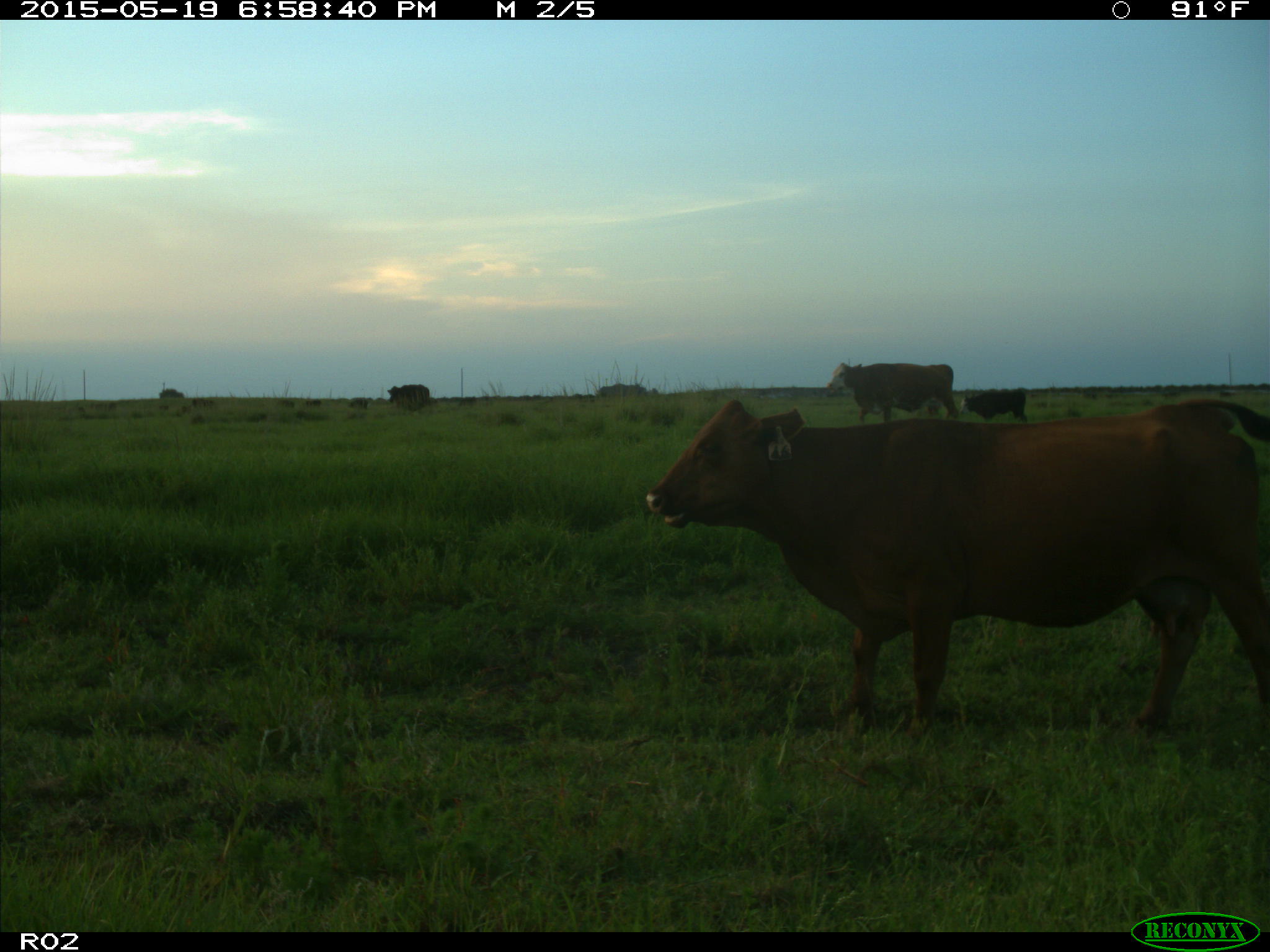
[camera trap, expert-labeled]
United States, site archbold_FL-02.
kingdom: Animalia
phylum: Chordata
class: Mammalia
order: Artiodactyla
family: Bovidae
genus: Bos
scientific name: Bos taurus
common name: domestic cow